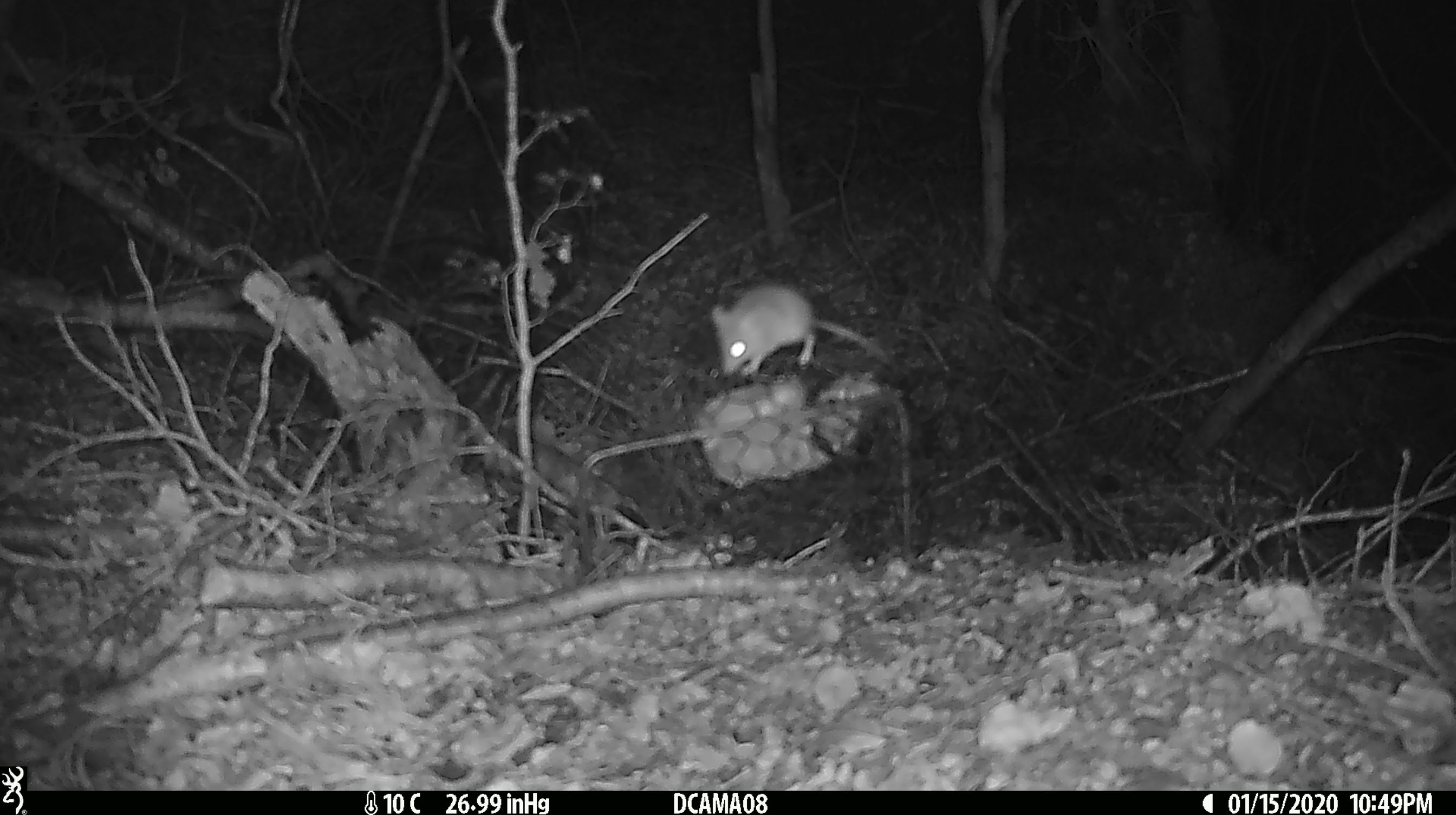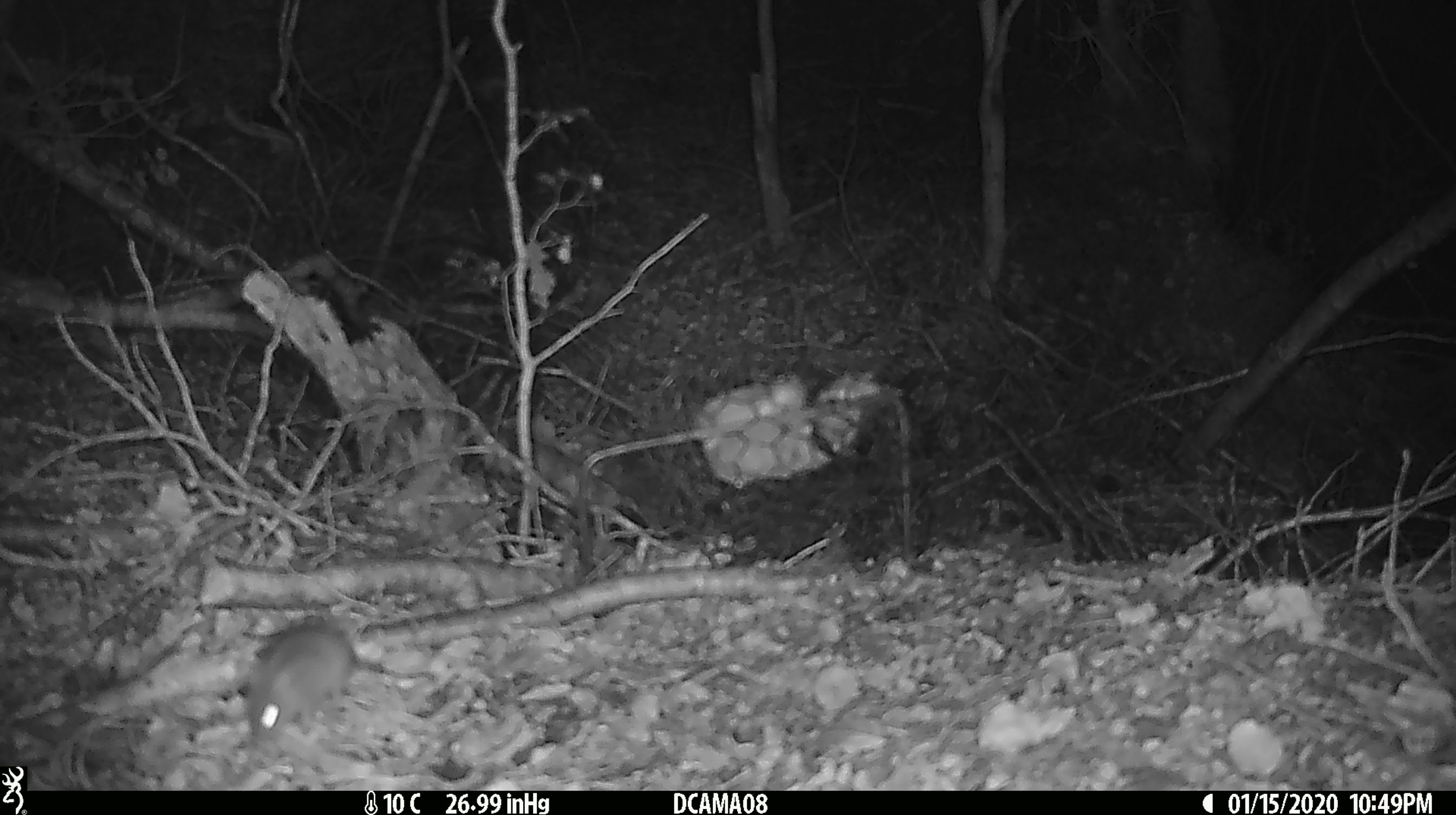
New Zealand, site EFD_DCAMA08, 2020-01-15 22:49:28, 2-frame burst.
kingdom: Animalia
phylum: Chordata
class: Mammalia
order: Rodentia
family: Muridae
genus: Mus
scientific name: Mus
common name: mouse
Mouse (Mus).